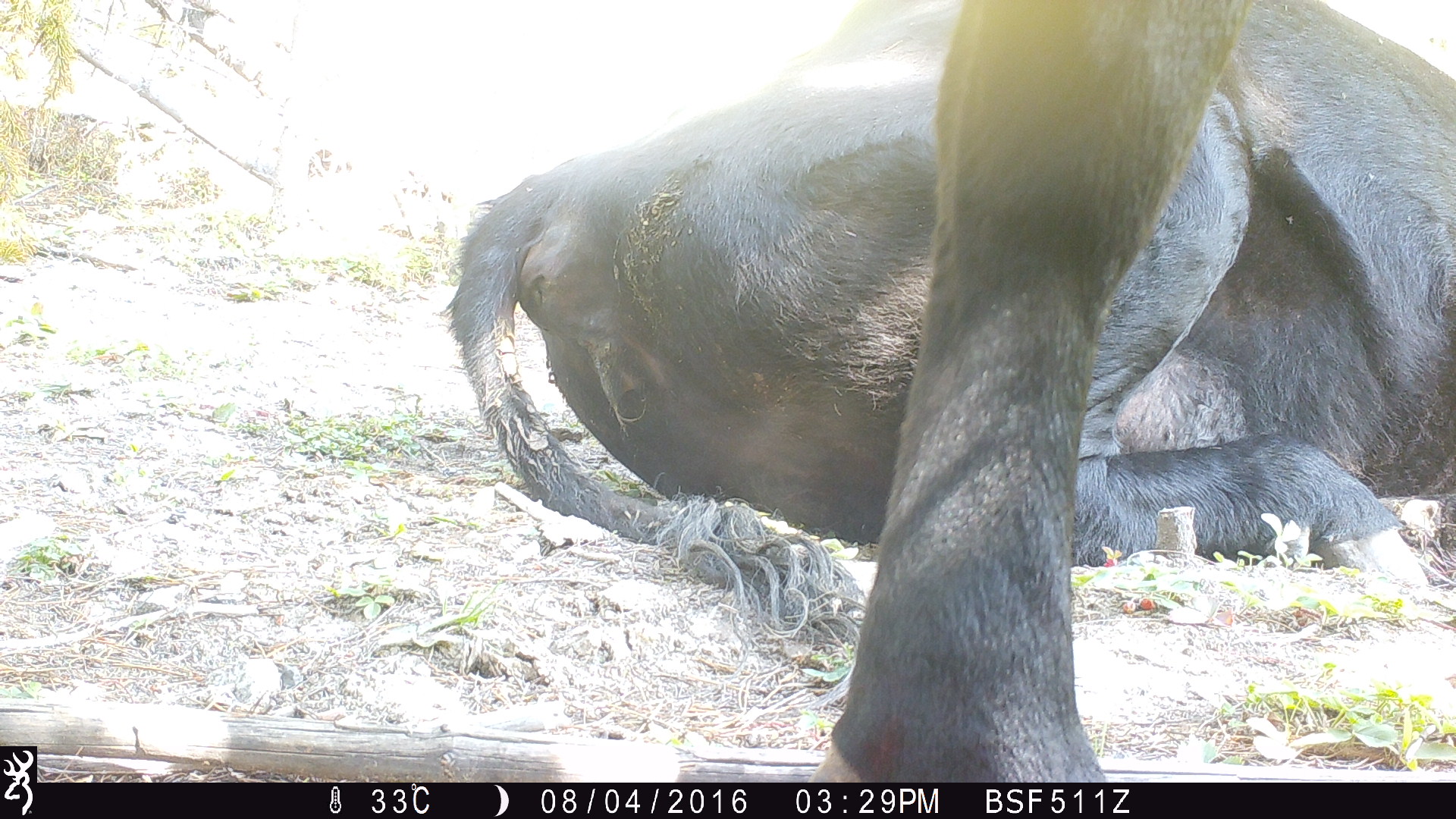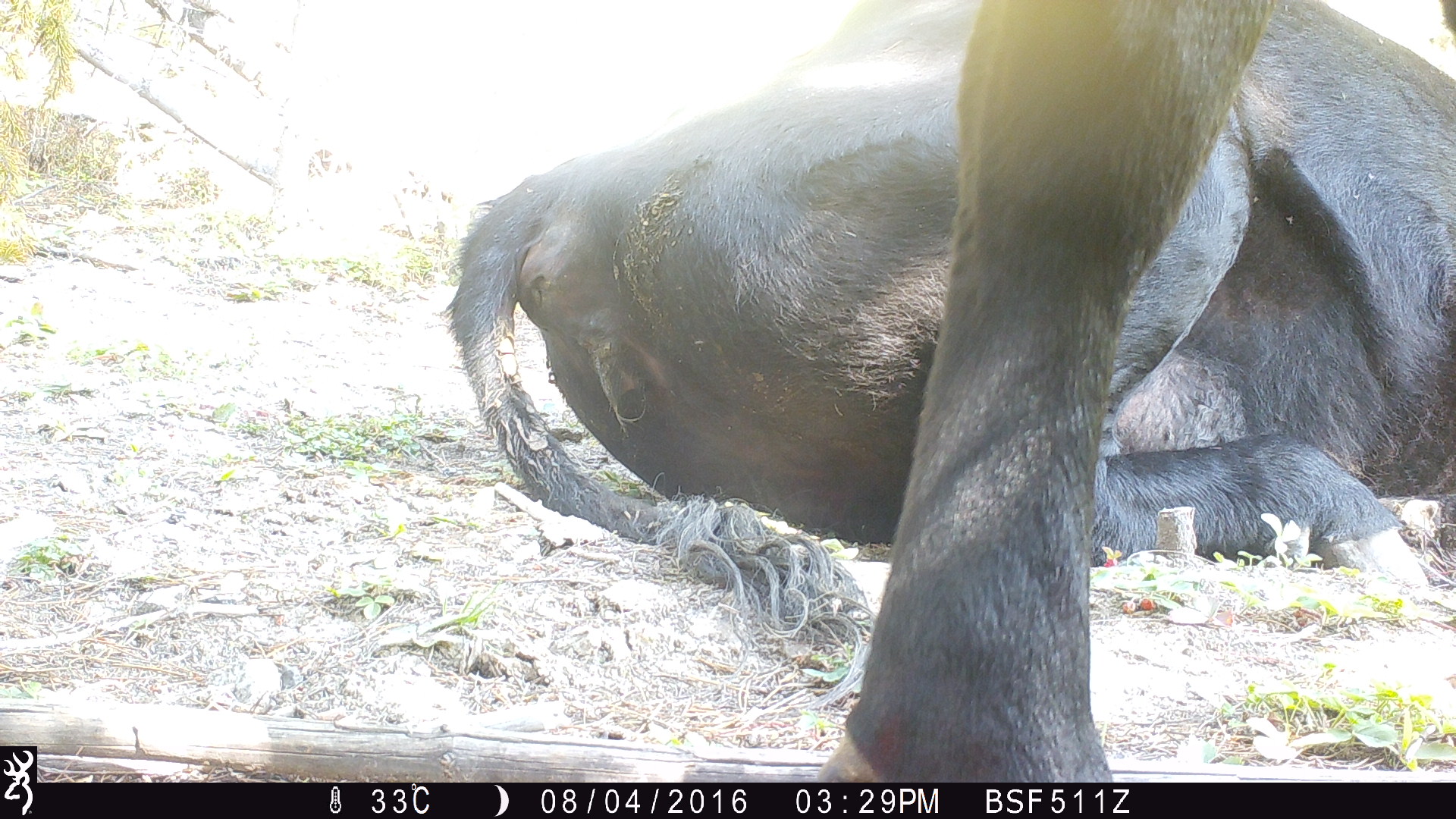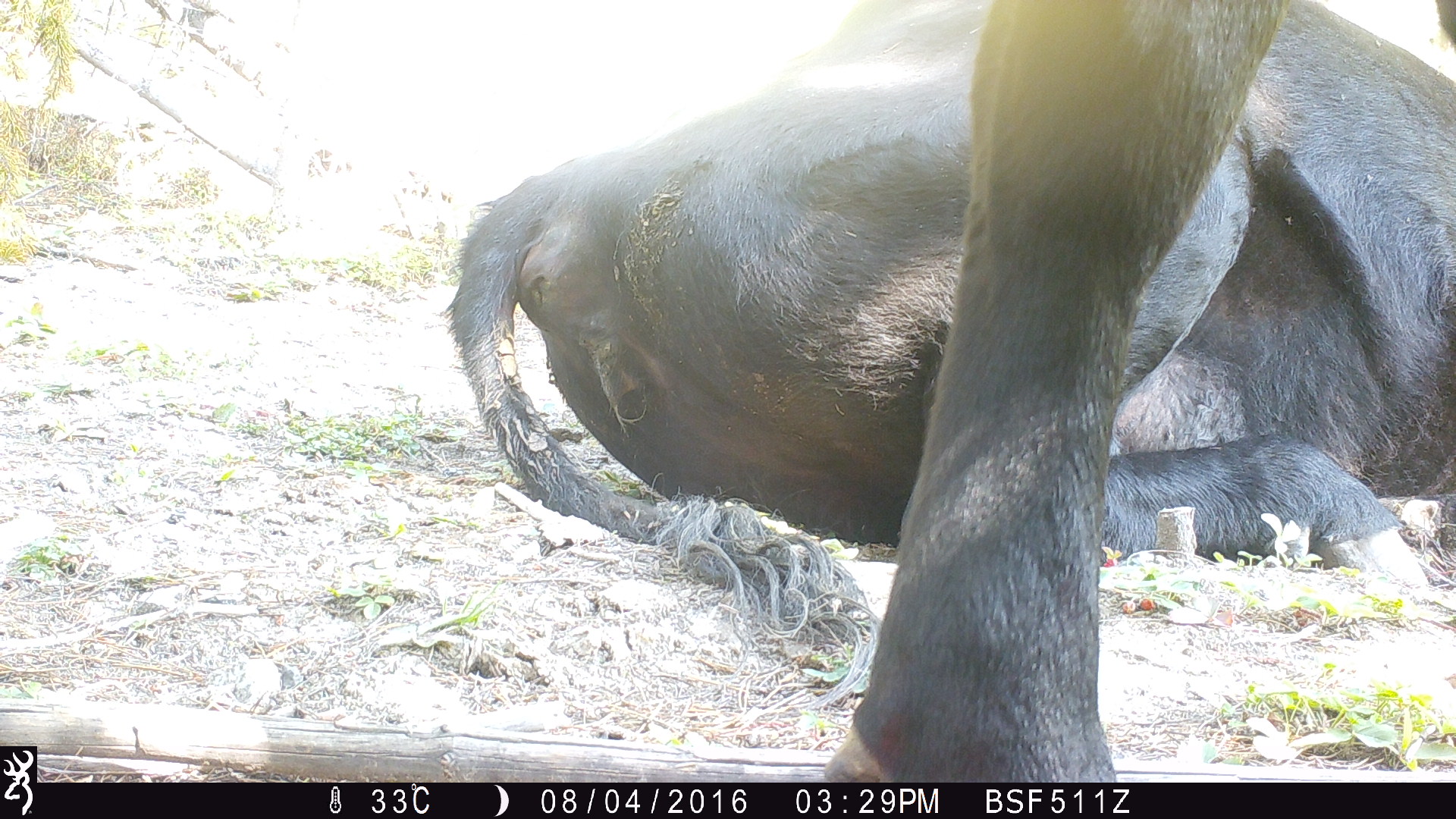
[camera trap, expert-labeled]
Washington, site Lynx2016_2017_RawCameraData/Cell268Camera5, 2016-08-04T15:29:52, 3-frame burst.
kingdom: Animalia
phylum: Chordata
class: Mammalia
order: Artiodactyla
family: Bovidae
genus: Bos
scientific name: Bos taurus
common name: domestic cattle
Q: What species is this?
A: Domestic cattle (Bos taurus).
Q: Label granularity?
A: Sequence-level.